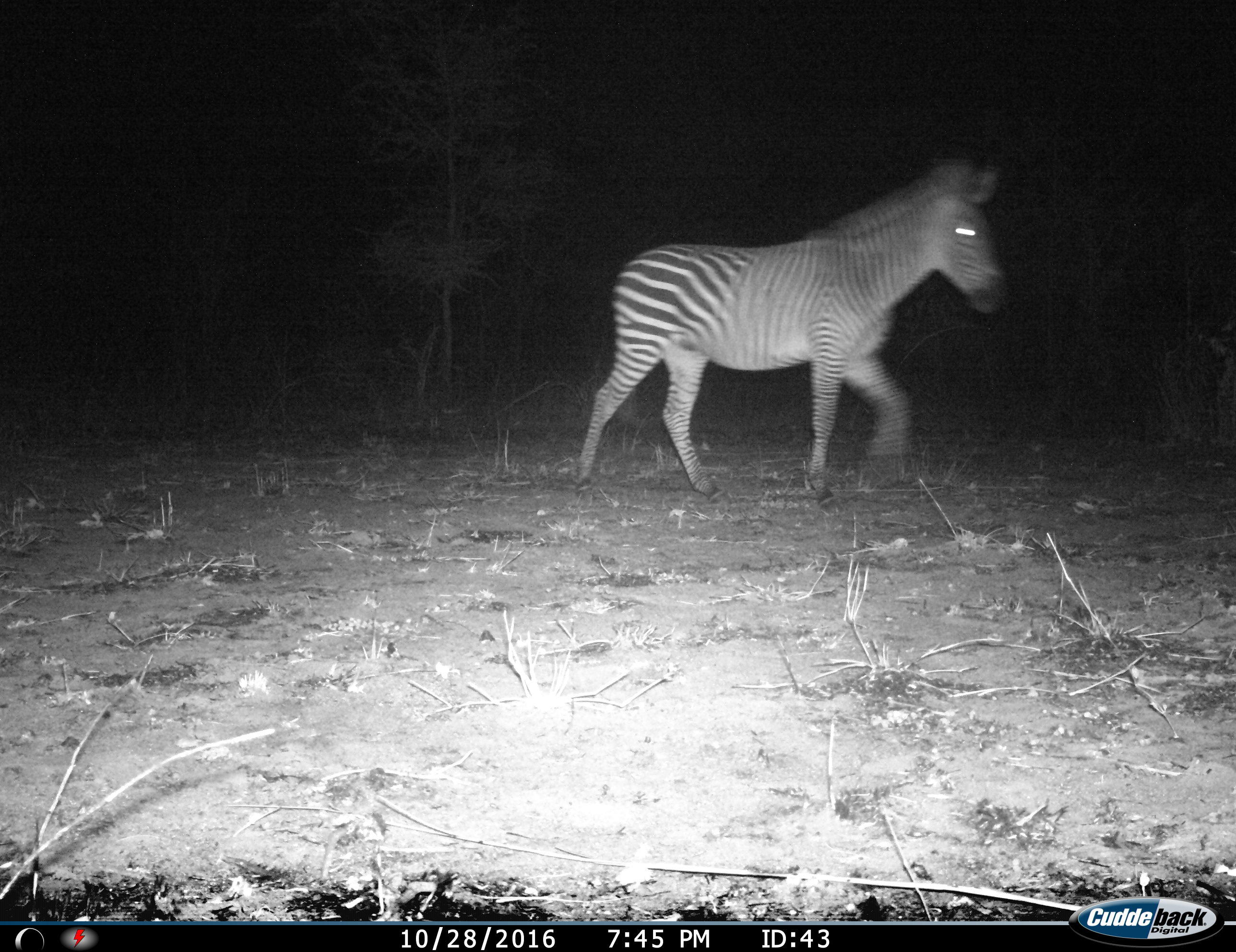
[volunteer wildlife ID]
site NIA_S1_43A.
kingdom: Animalia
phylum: Chordata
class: Mammalia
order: Perissodactyla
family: Equidae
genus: Equus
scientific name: Equus quagga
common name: plains zebra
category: zebraplains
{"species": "zebraplains (plains zebra) (Equus quagga)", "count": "1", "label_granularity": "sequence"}